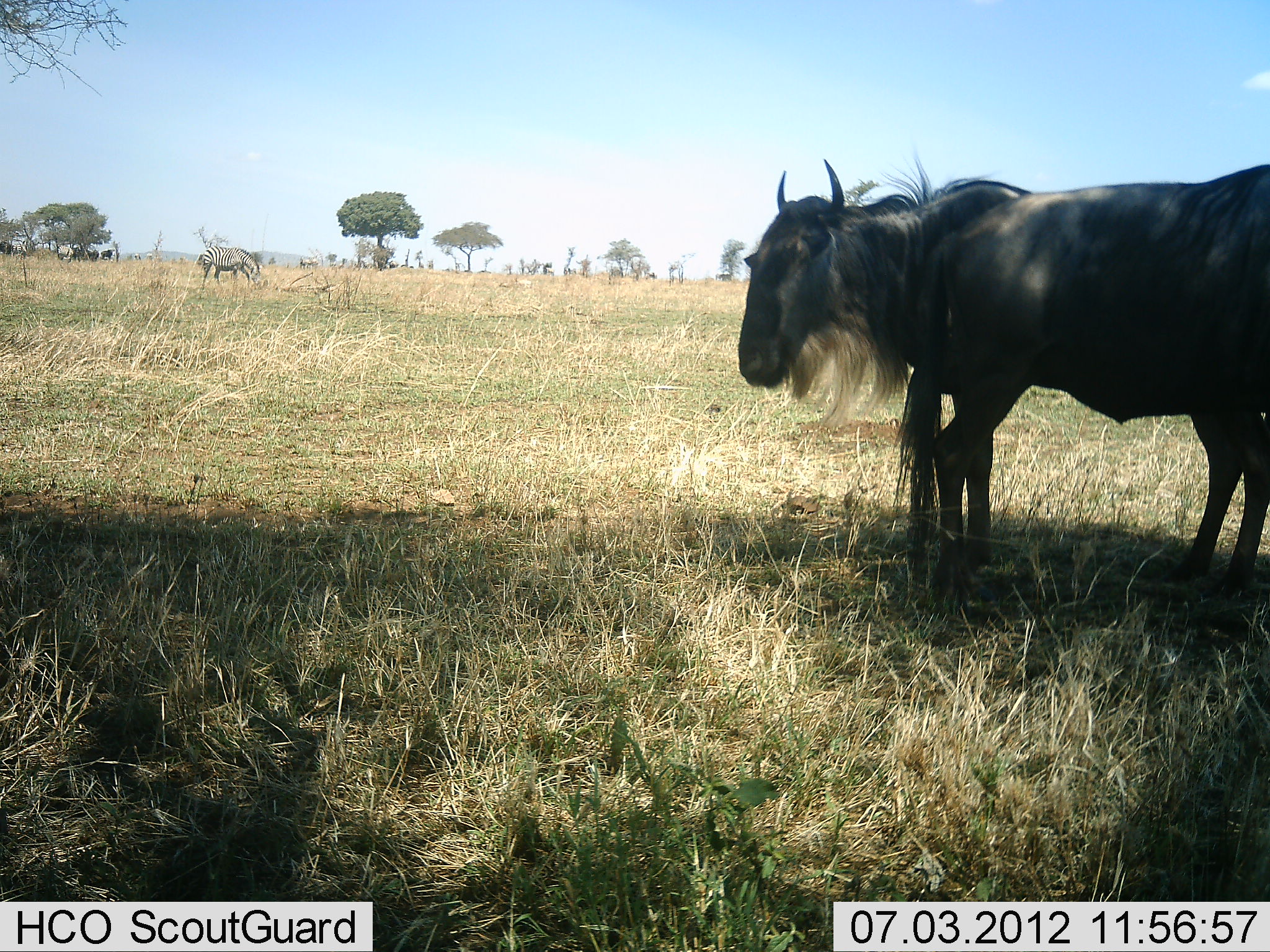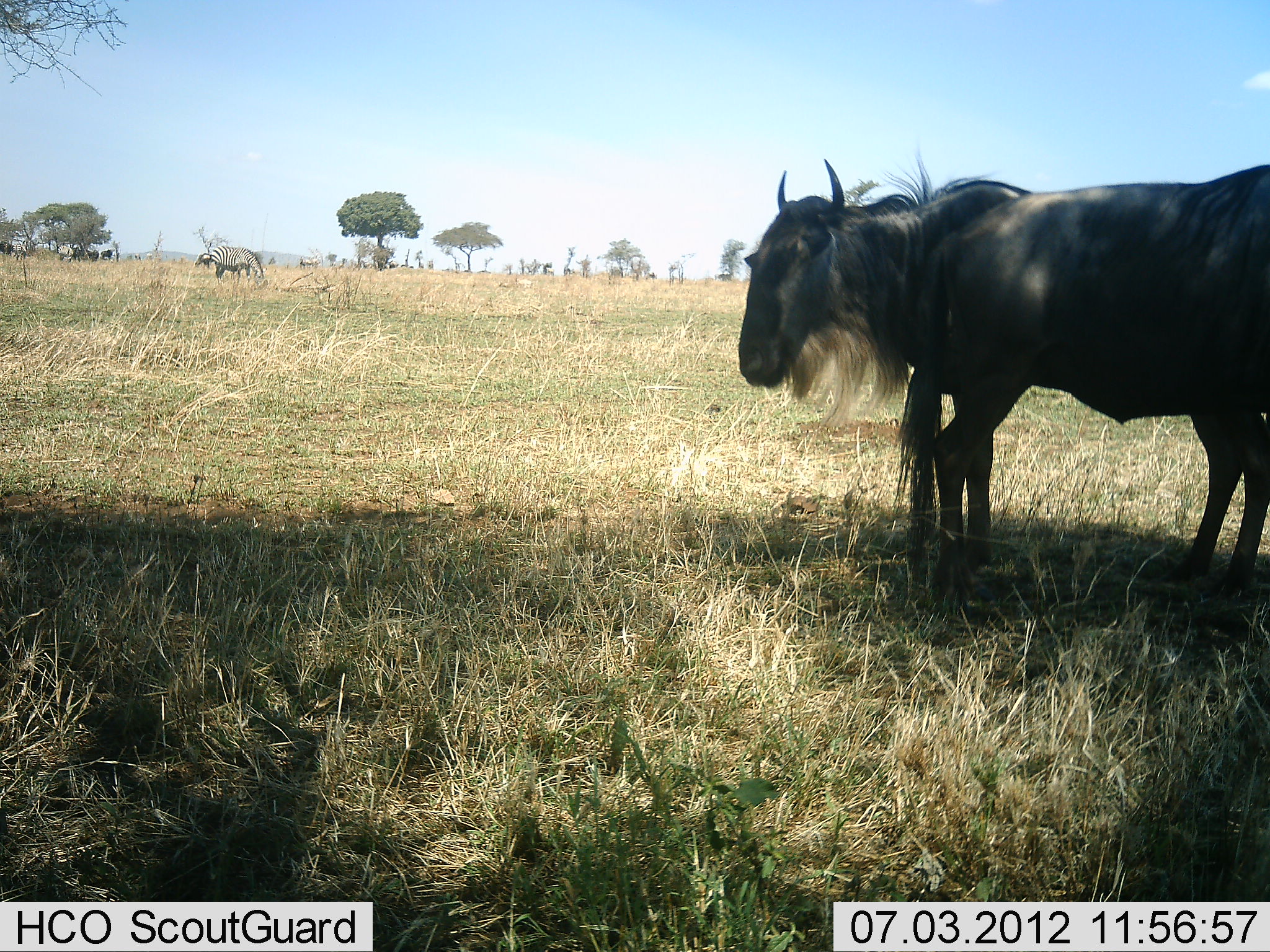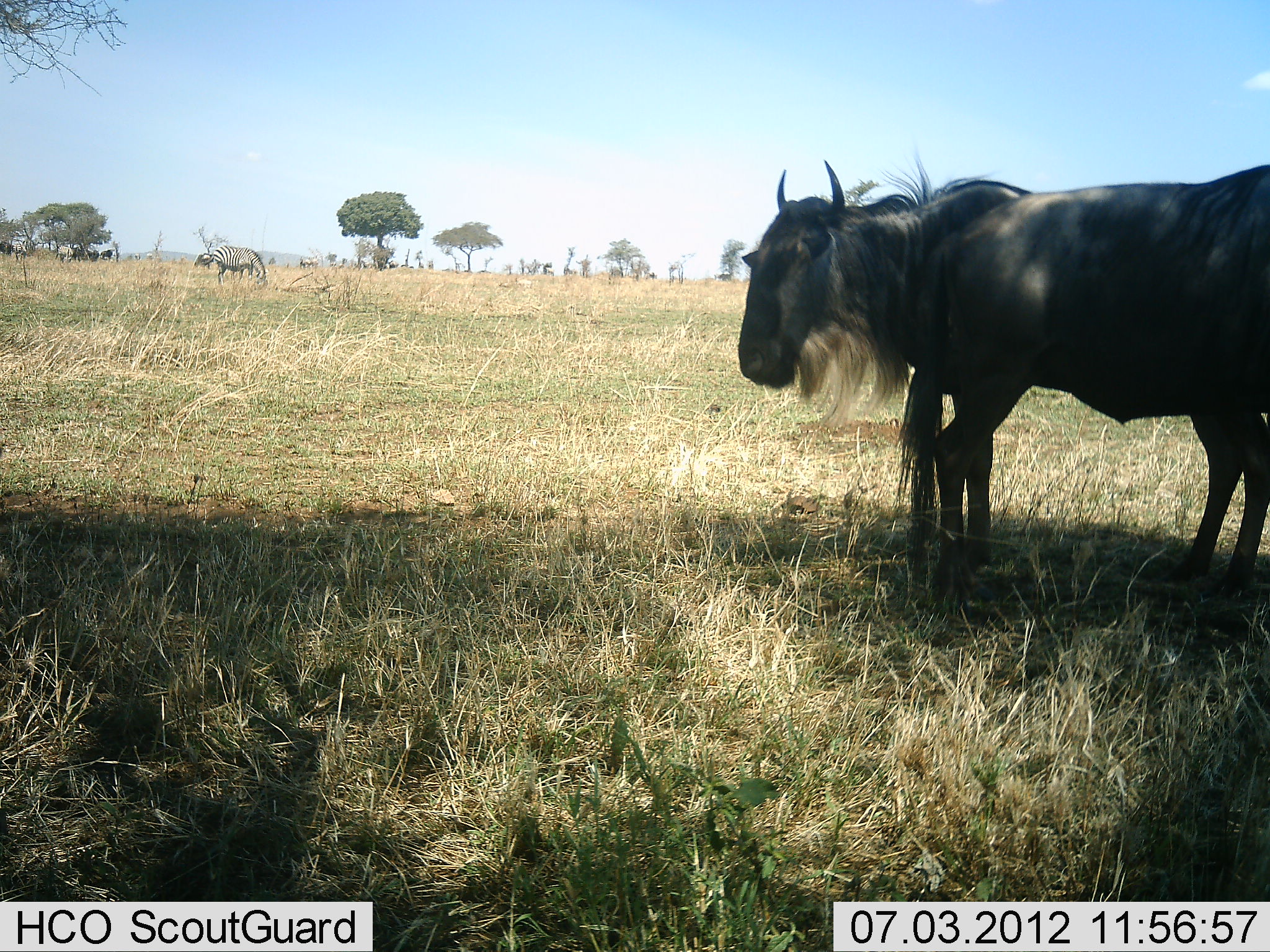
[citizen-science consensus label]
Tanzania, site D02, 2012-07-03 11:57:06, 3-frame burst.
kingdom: Animalia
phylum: Chordata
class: Mammalia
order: Artiodactyla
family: Bovidae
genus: Connochaetes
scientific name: Connochaetes taurinus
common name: blue wildebeest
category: wildebeest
Wildebeest (blue wildebeest) (Connochaetes taurinus), count 2. Behavior (volunteer vote fractions): standing 92%, resting 0%, moving 0%, interacting 8%. Young present (vote fraction): 0%. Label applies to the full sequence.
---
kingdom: Animalia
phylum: Chordata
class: Mammalia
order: Perissodactyla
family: Equidae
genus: Equus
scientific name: Equus quagga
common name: plains zebra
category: zebra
Zebra (plains zebra) (Equus quagga), count 2. Behavior (volunteer vote fractions): standing 18%, resting 0%, moving 9%, interacting 0%. Young present (vote fraction): 0%. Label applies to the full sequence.